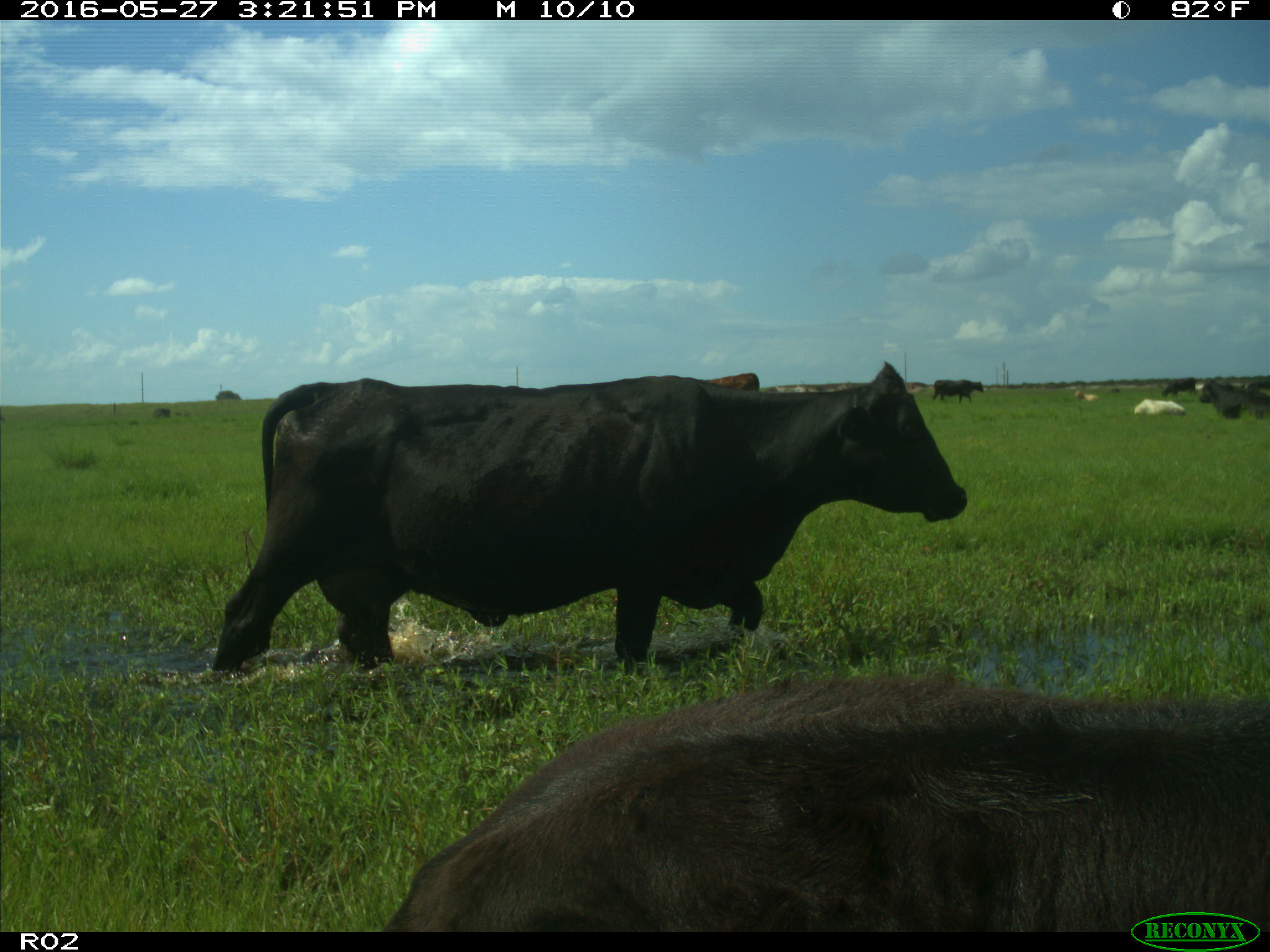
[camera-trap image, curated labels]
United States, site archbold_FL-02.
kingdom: Animalia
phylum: Chordata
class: Mammalia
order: Artiodactyla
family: Bovidae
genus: Bos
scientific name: Bos taurus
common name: domestic cow